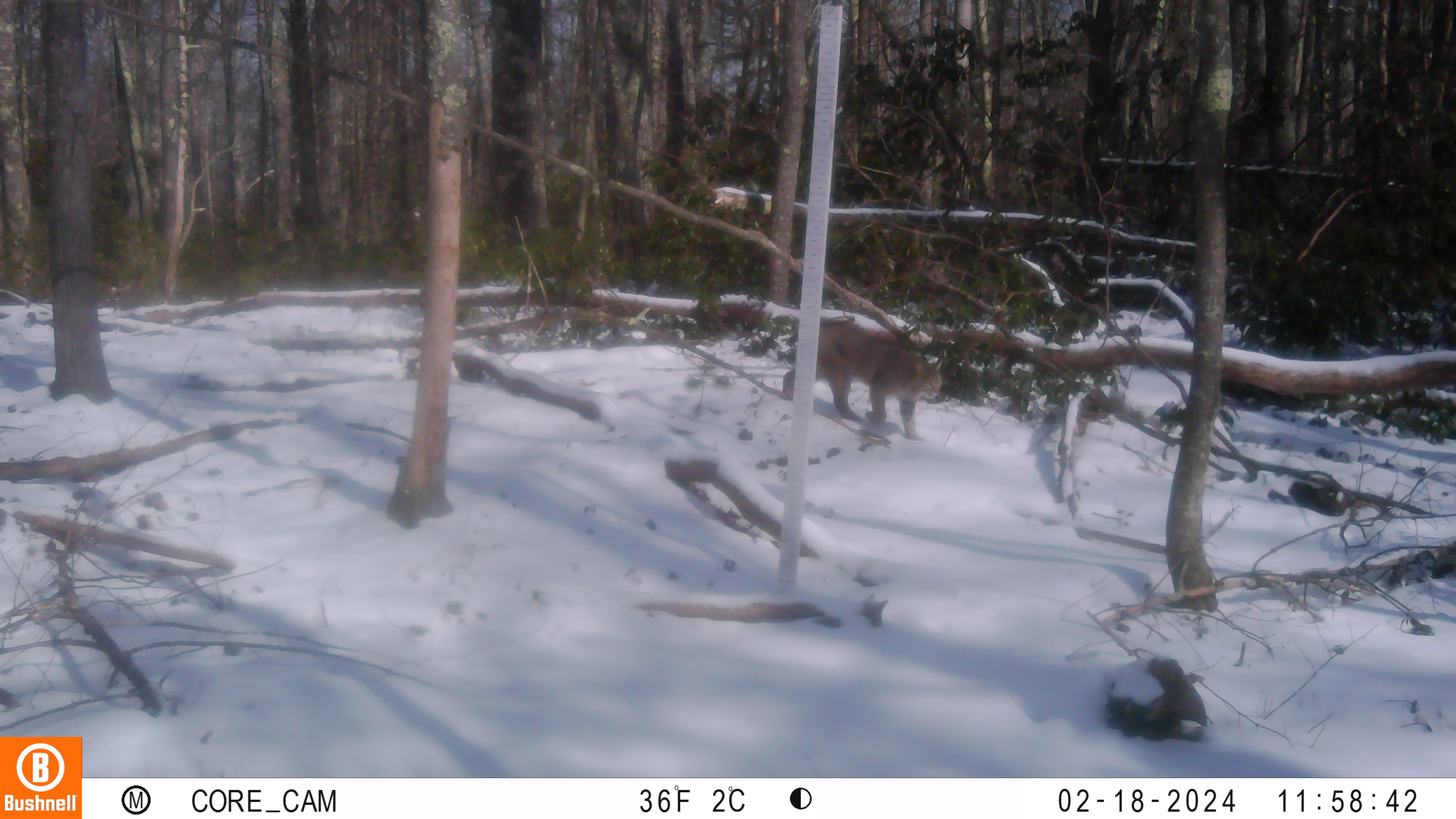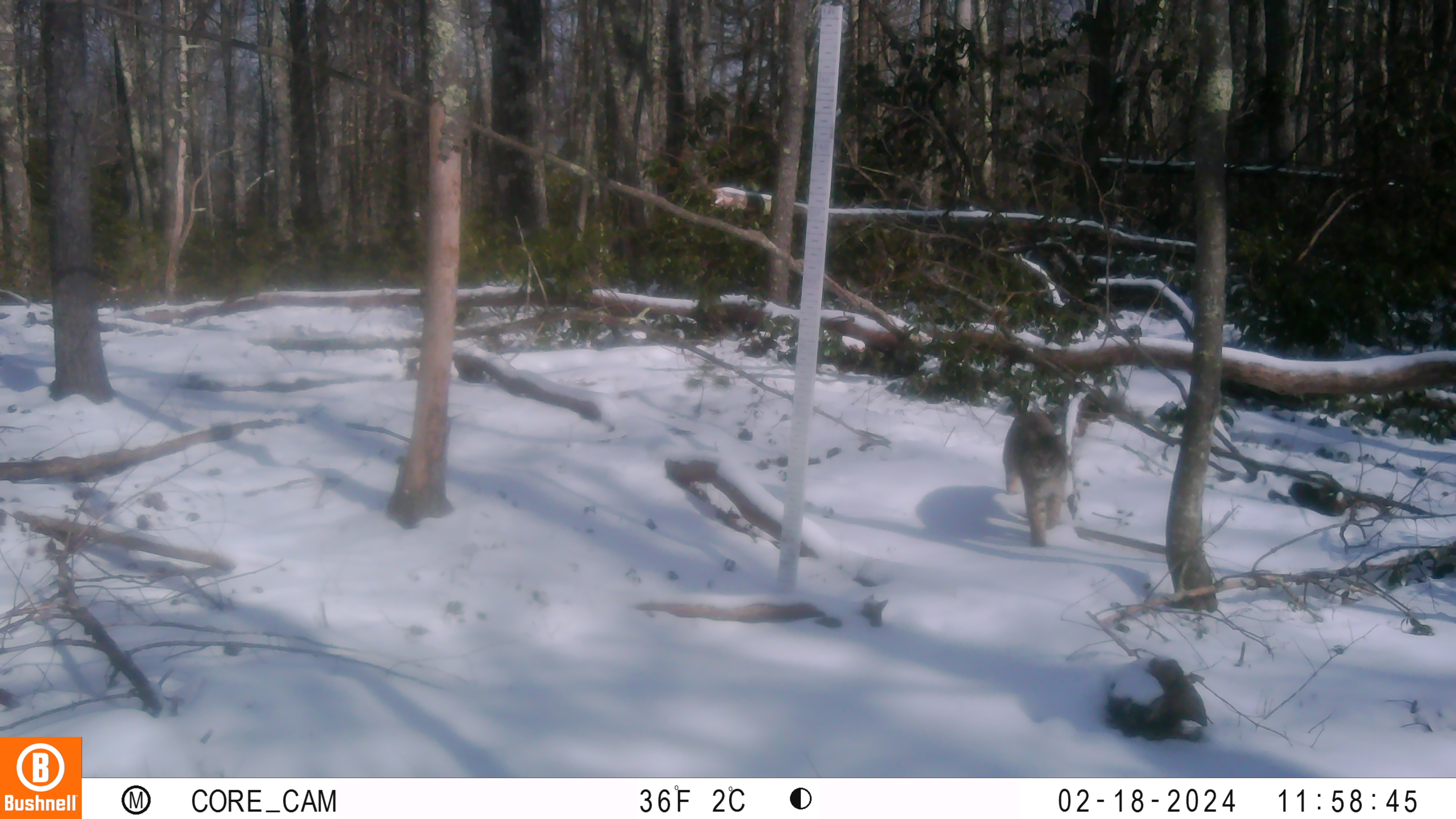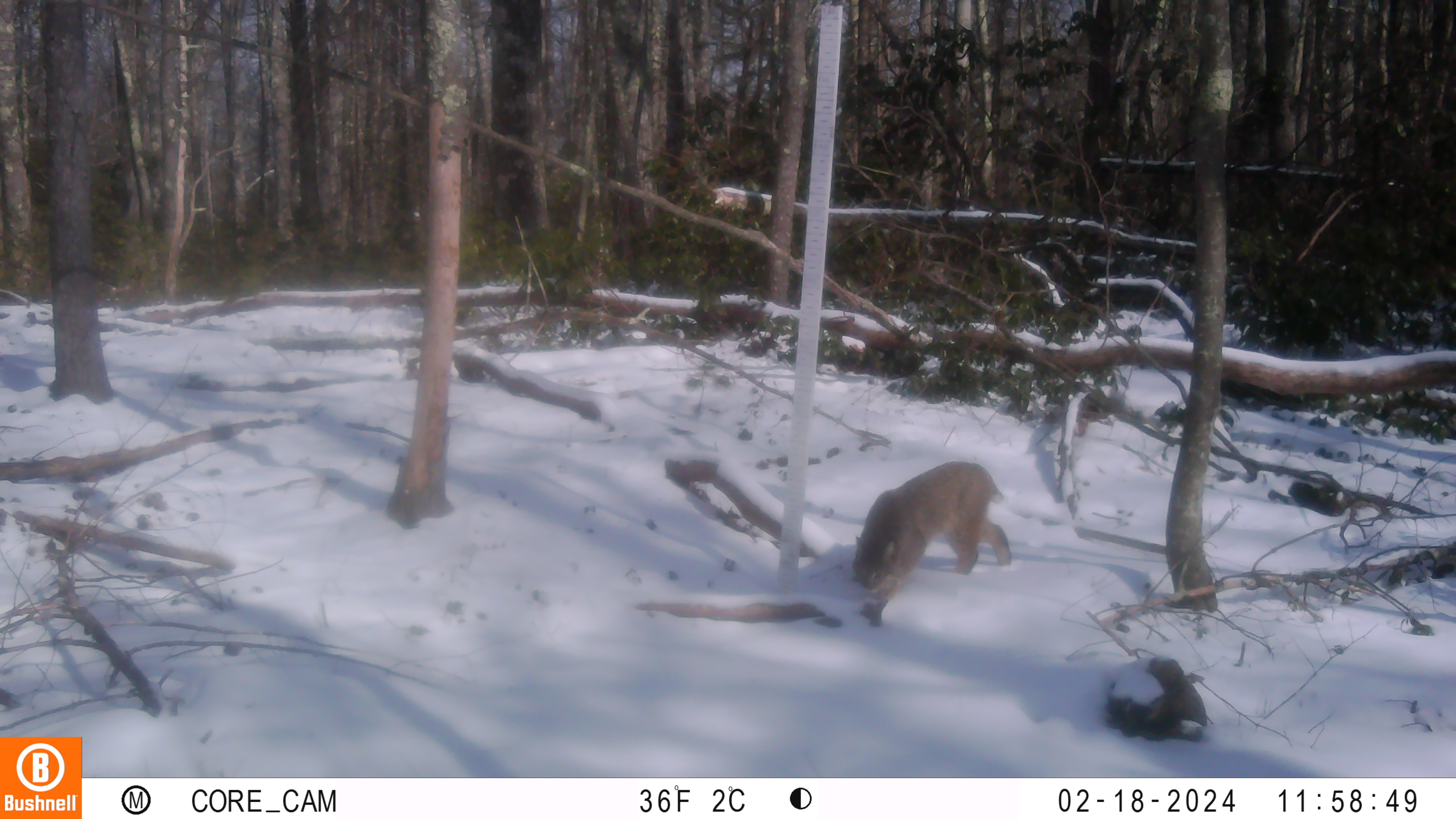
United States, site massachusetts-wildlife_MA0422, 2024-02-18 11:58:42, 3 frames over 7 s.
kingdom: Animalia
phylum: Chordata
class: Mammalia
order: Carnivora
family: Felidae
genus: Lynx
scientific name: Lynx rufus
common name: bobcat